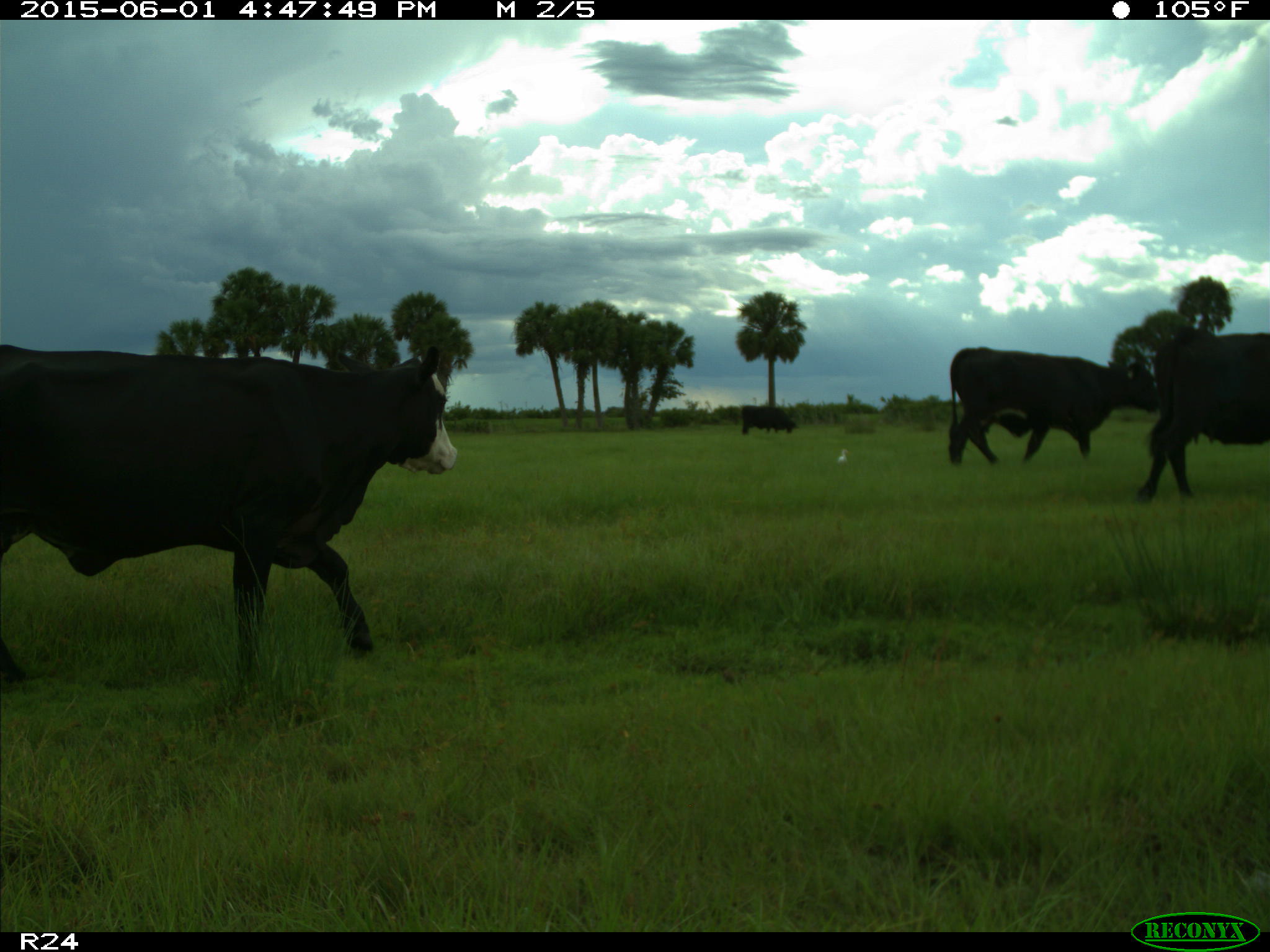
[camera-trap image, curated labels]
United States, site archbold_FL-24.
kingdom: Animalia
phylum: Chordata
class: Mammalia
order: Artiodactyla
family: Bovidae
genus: Bos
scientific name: Bos taurus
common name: domestic cow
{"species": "Bos taurus (domestic cow)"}